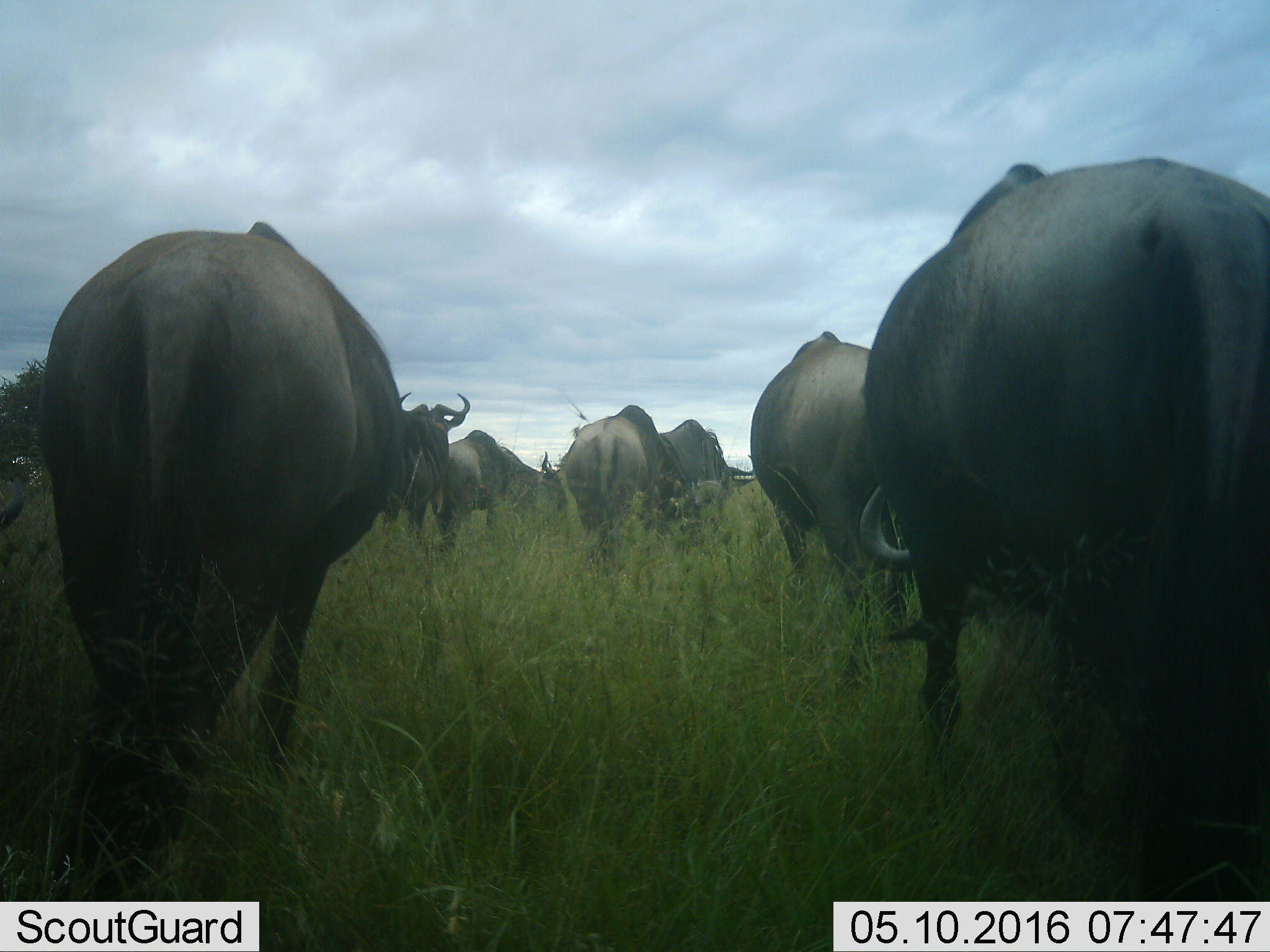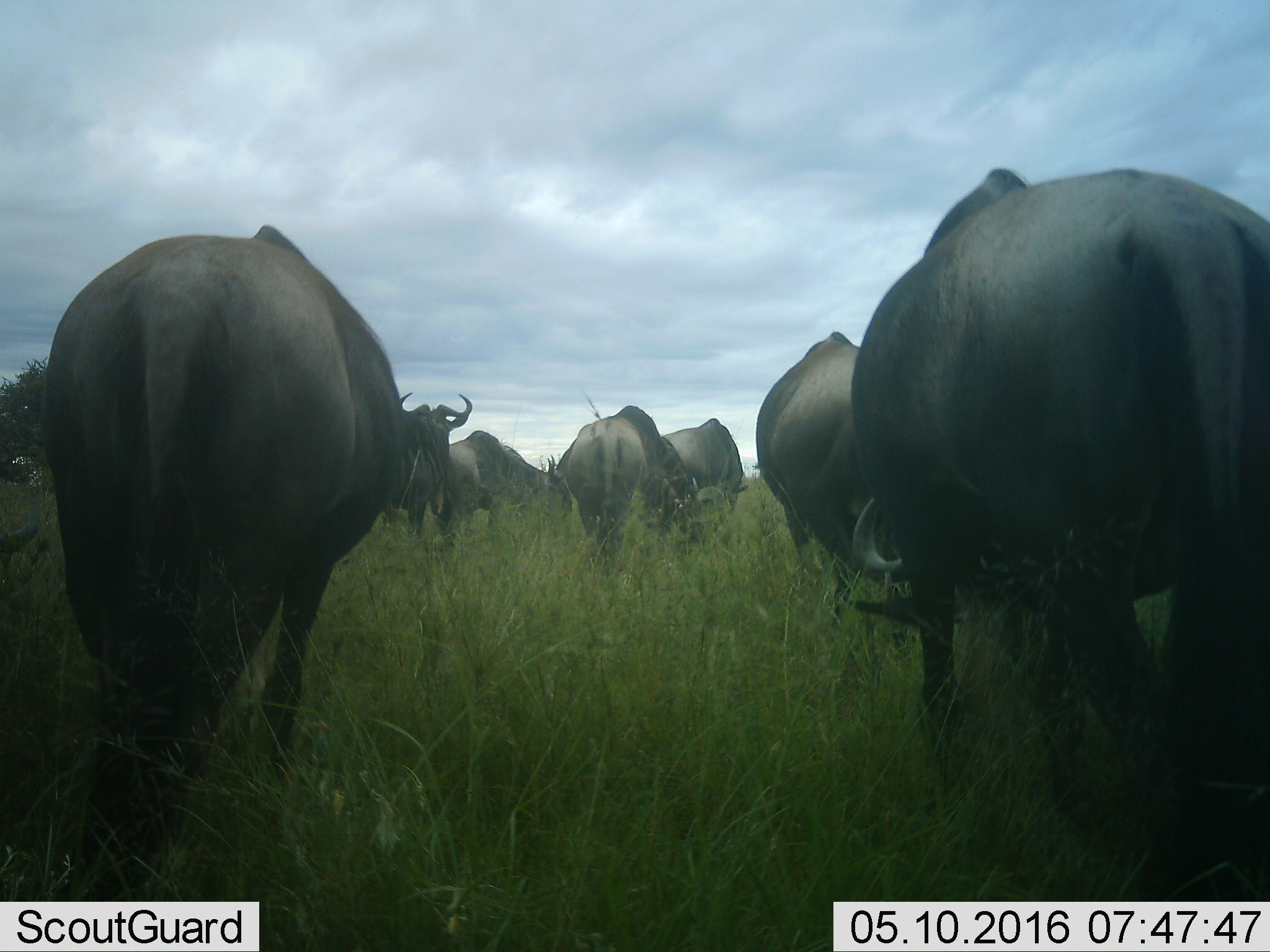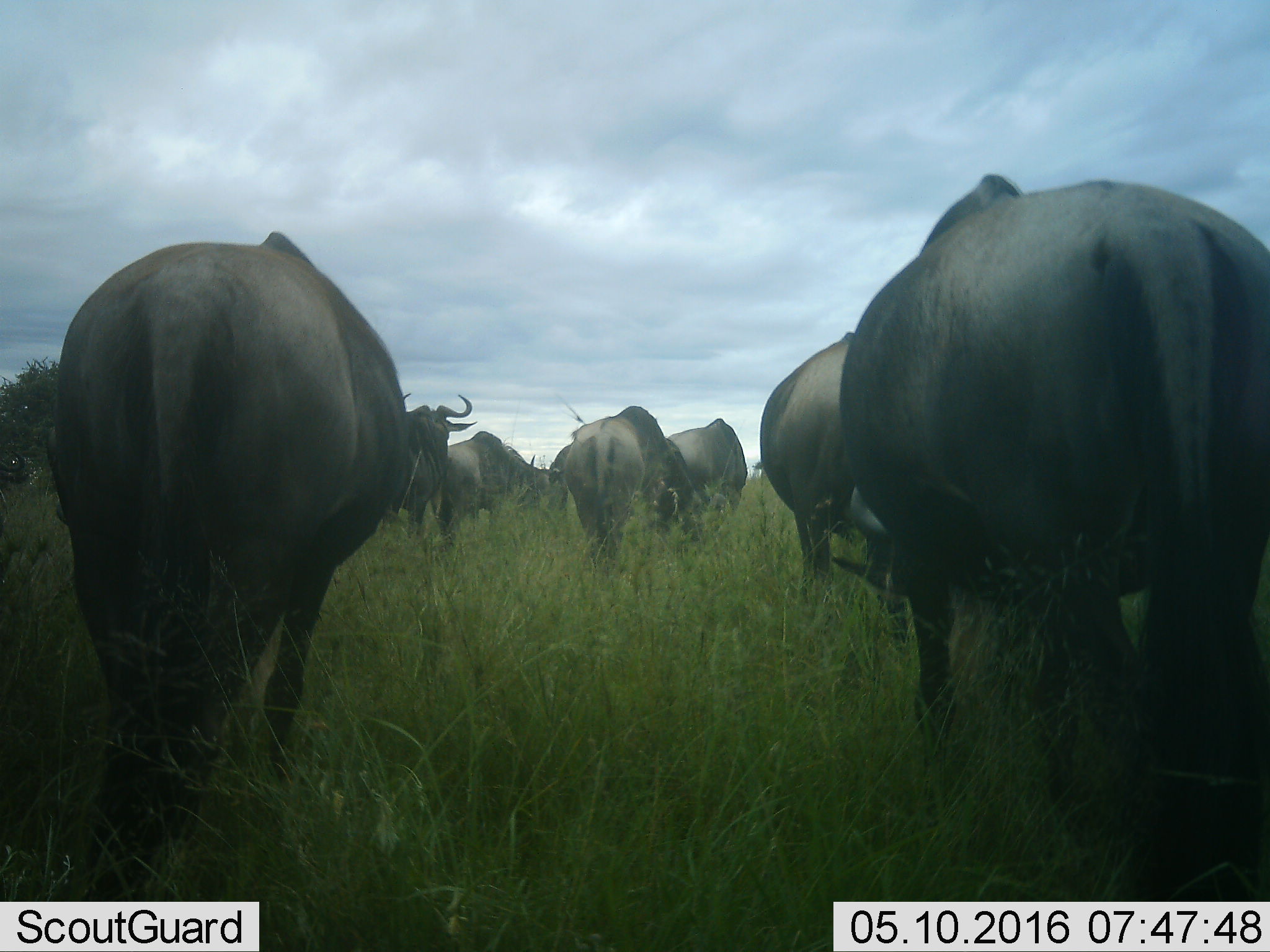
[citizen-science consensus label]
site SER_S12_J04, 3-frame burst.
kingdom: Animalia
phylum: Chordata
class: Mammalia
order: Artiodactyla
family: Bovidae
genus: Connochaetes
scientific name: Connochaetes taurinus taurinus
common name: blue wildebeest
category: wildebeestblue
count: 8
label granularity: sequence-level